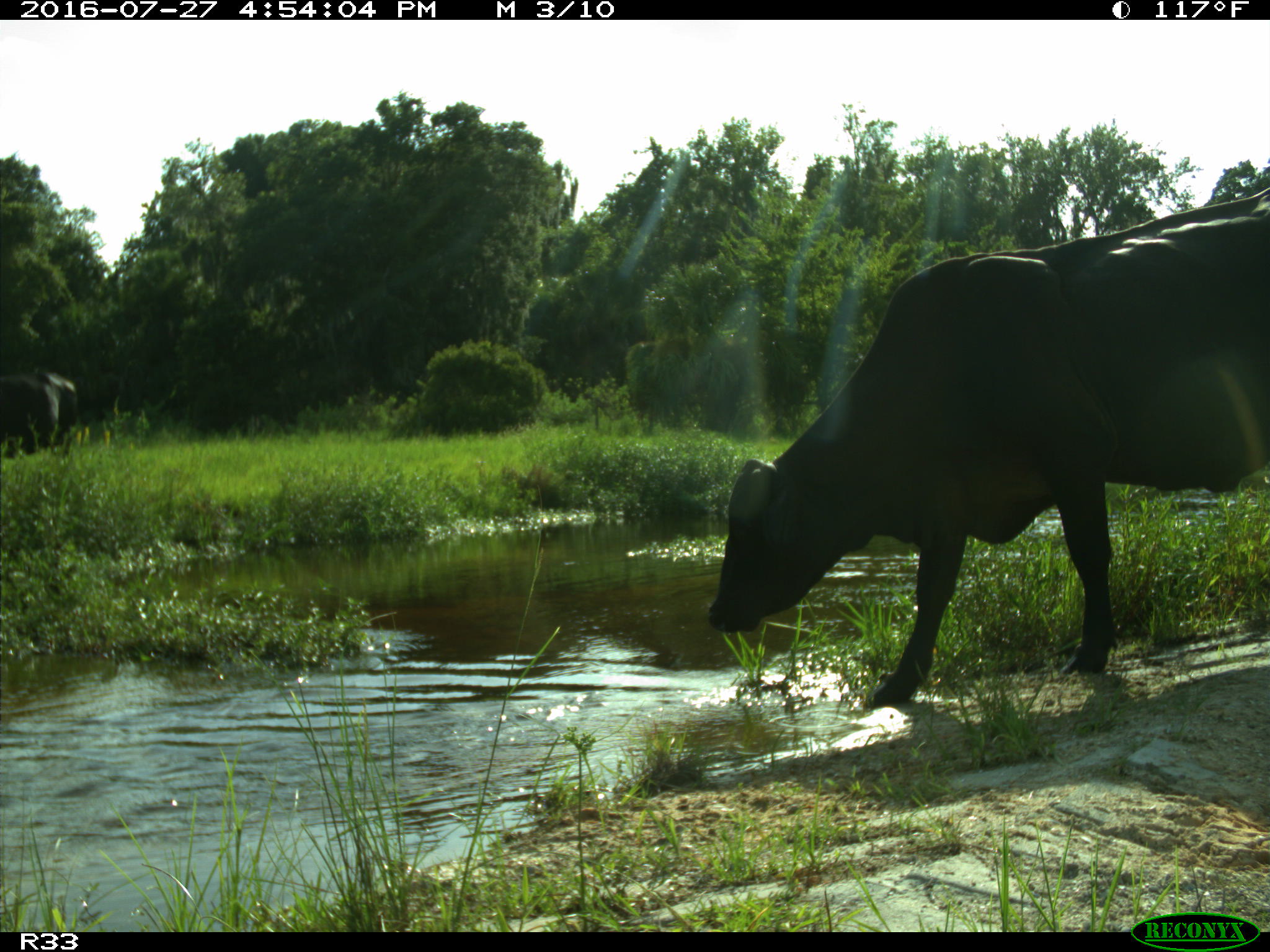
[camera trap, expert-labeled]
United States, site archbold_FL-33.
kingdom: Animalia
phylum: Chordata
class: Mammalia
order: Artiodactyla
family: Bovidae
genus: Bos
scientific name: Bos taurus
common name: domestic cow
Bos taurus (domestic cow).